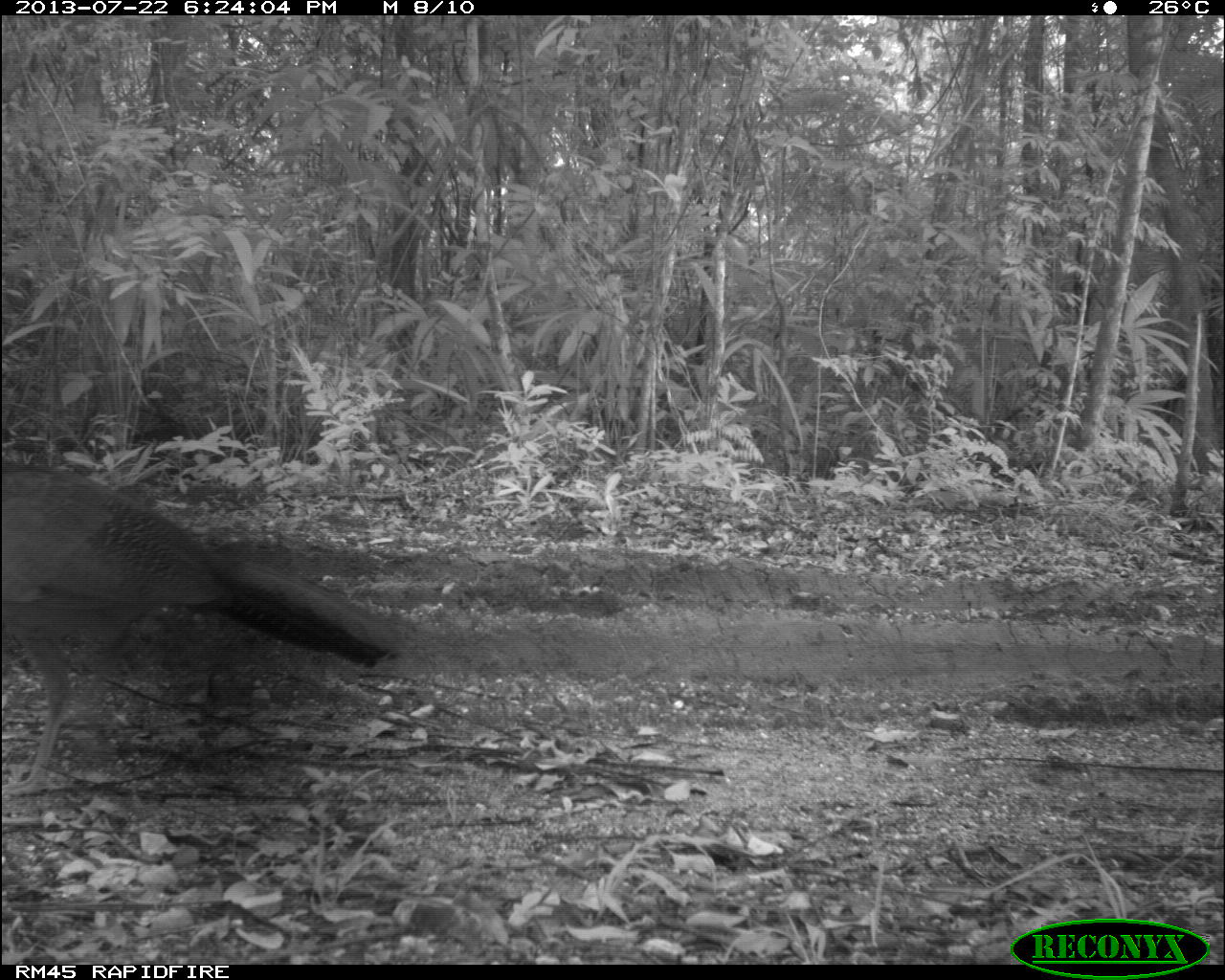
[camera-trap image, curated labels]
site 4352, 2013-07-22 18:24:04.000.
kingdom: Animalia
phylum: Chordata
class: Aves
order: Galliformes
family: Cracidae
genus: Crax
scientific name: Crax rubra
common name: great curassow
Crax rubra (great curassow), count 1, sex female.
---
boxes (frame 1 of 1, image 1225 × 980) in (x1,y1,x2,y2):
crax rubra: (0,457,408,797)